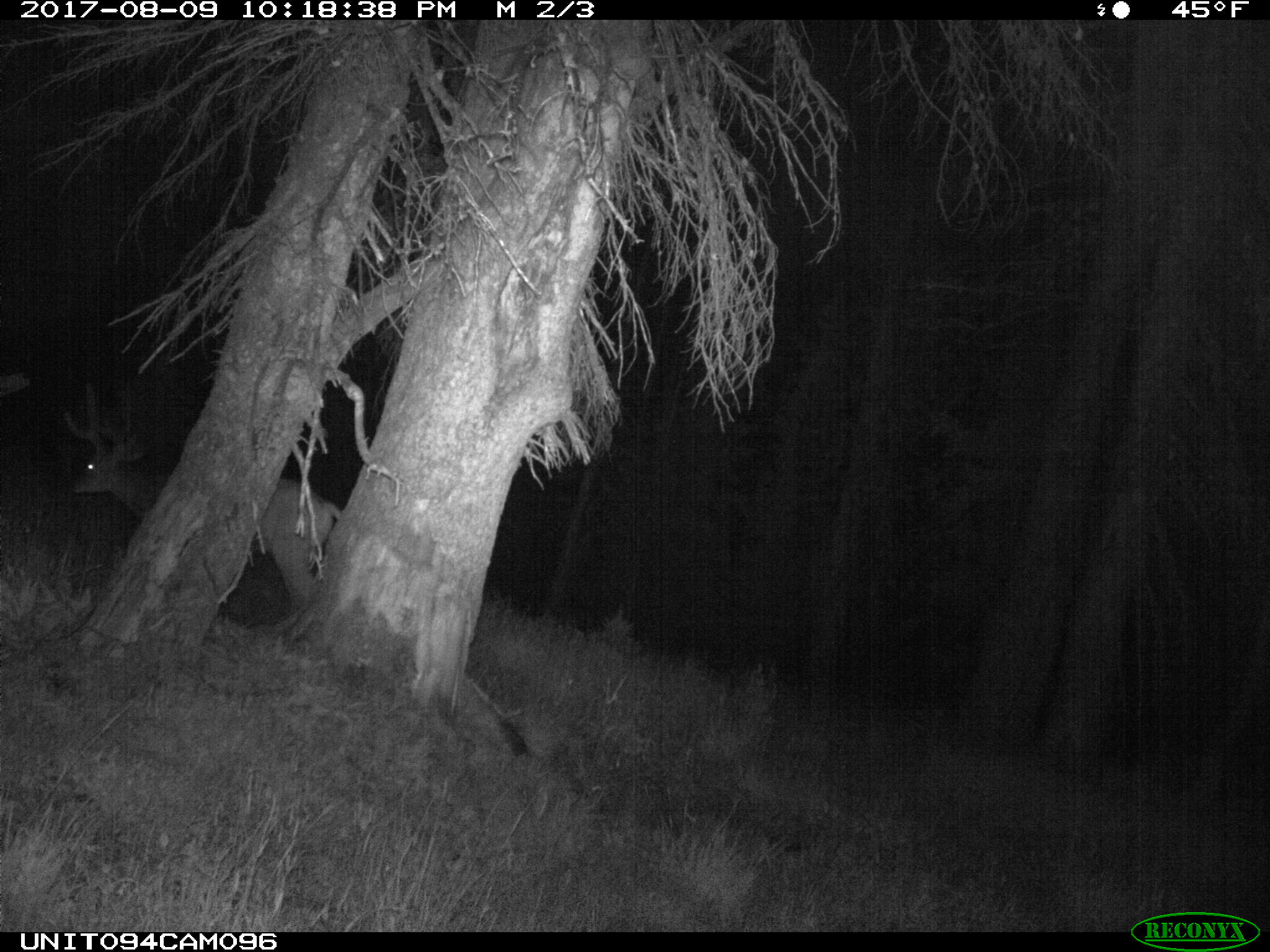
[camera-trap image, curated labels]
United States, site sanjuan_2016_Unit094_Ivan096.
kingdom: Animalia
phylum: Chordata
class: Mammalia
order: Artiodactyla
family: Cervidae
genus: Odocoileus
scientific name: Odocoileus hemionus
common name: mule deer